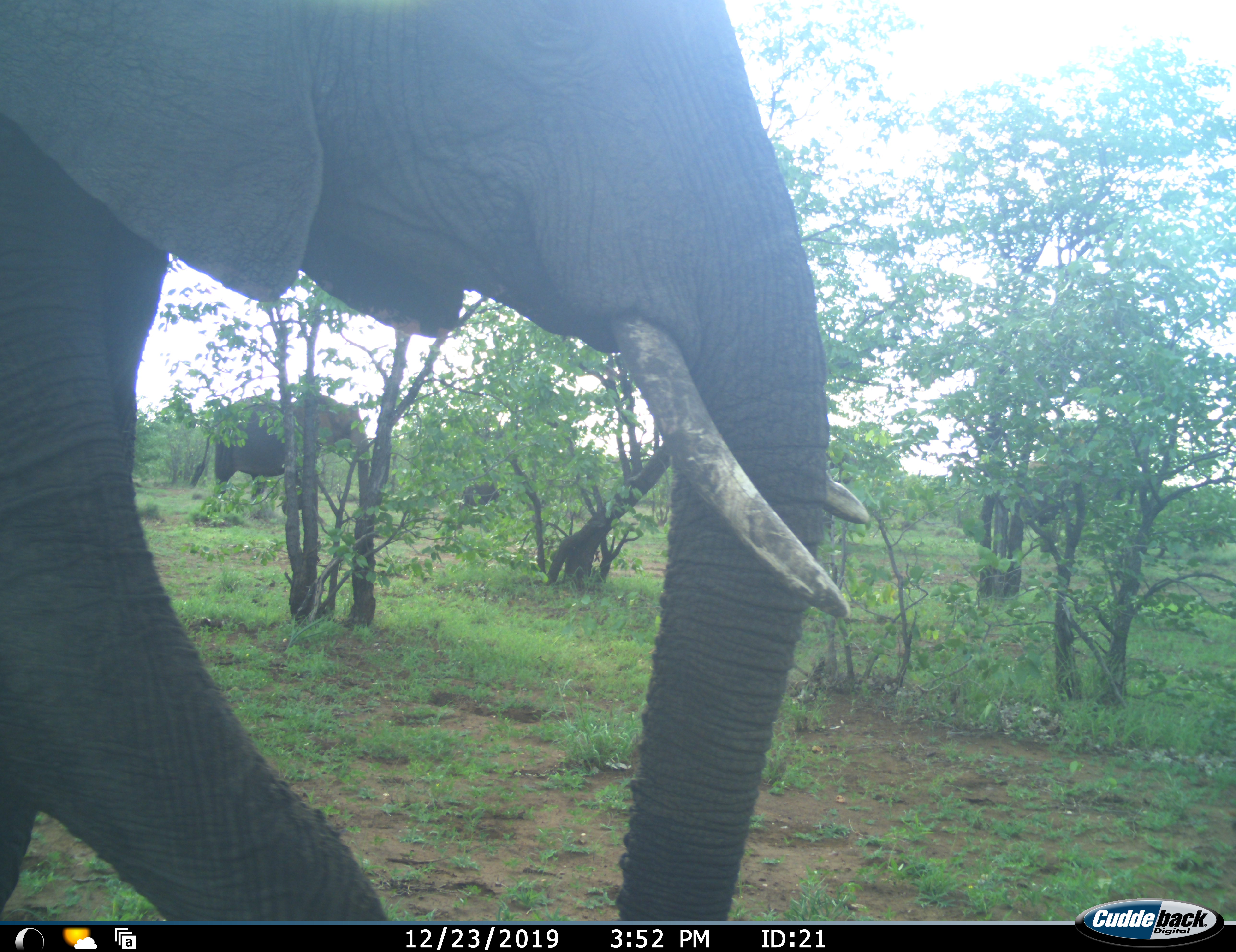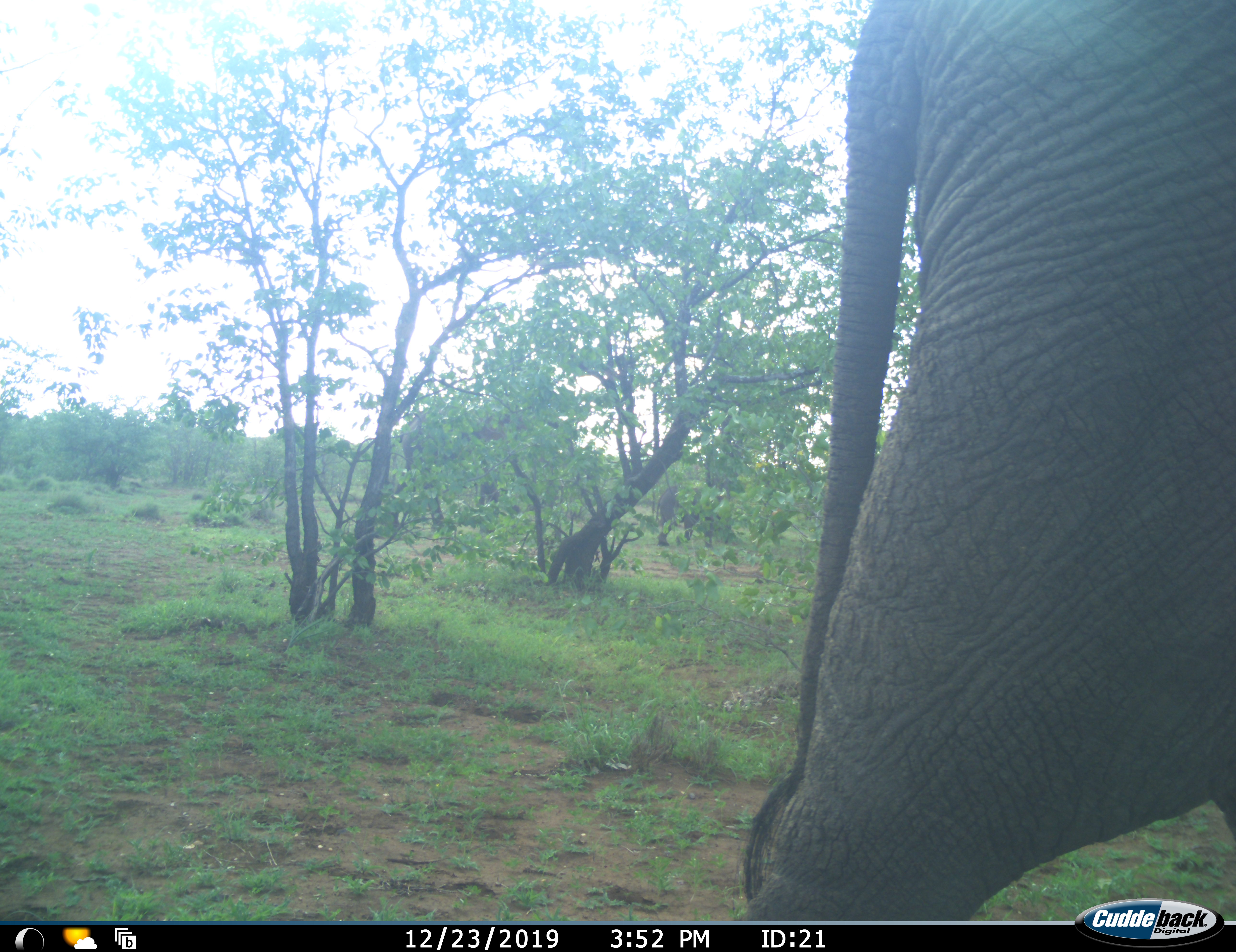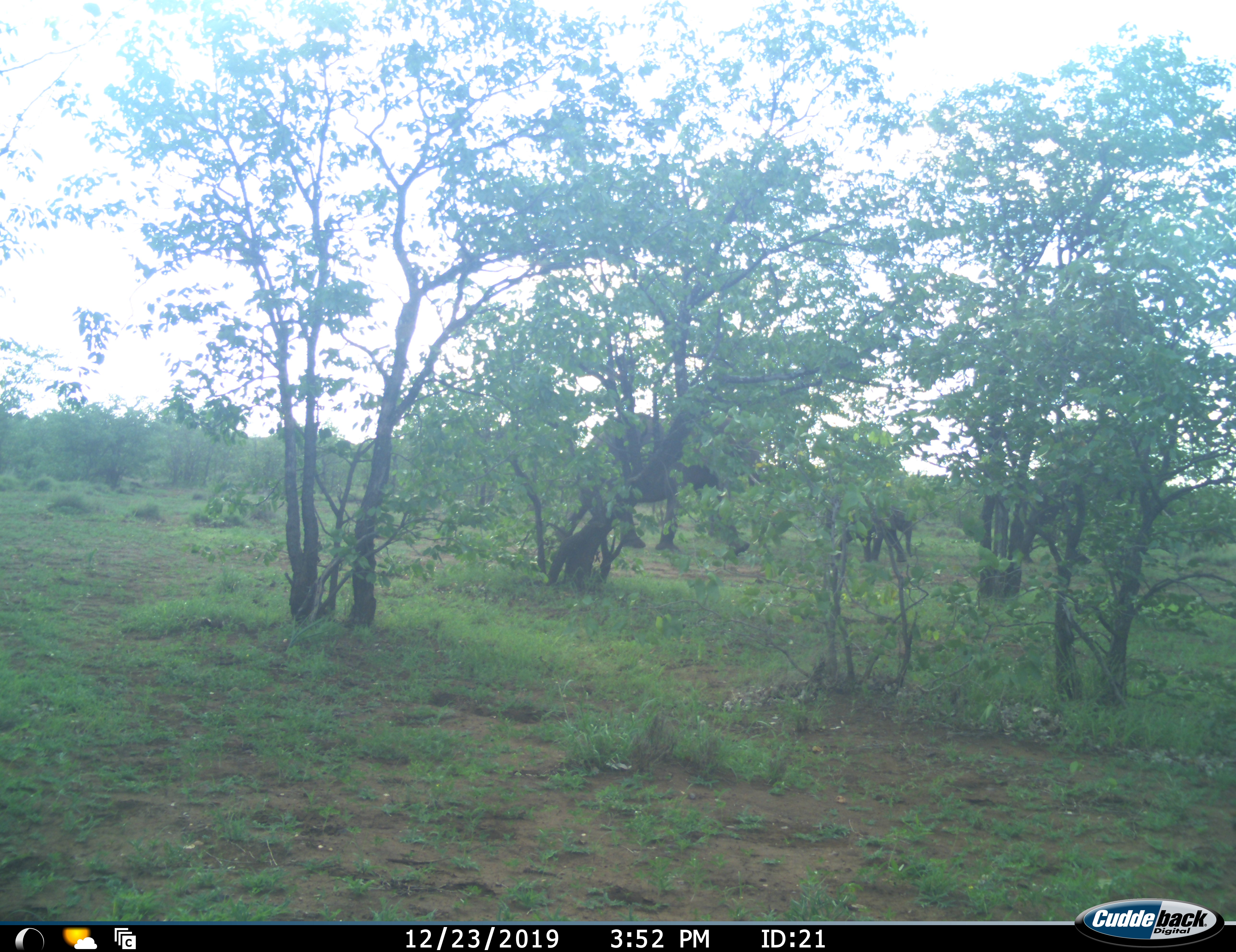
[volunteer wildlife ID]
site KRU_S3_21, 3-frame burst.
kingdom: Animalia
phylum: Chordata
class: Mammalia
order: Proboscidea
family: Elephantidae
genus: Loxodonta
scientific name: Loxodonta africana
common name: african bush elephant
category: elephant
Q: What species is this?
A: Elephant (african bush elephant) (Loxodonta africana).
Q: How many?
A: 3.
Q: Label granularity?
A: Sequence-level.